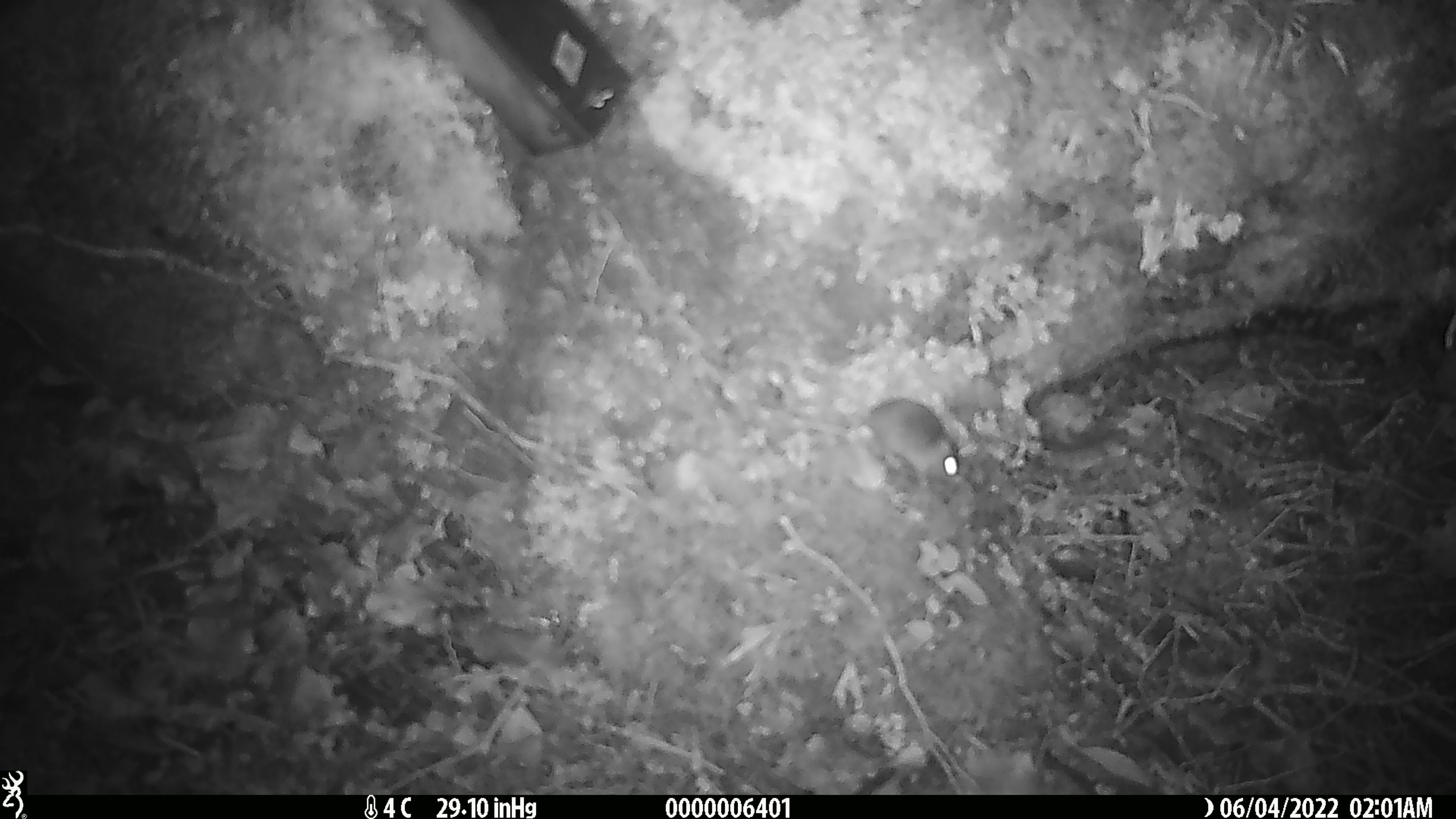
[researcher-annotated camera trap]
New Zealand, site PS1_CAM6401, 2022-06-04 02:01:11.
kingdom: Animalia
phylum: Chordata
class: Mammalia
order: Rodentia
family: Muridae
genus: Mus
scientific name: Mus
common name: mouse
Mouse (Mus).